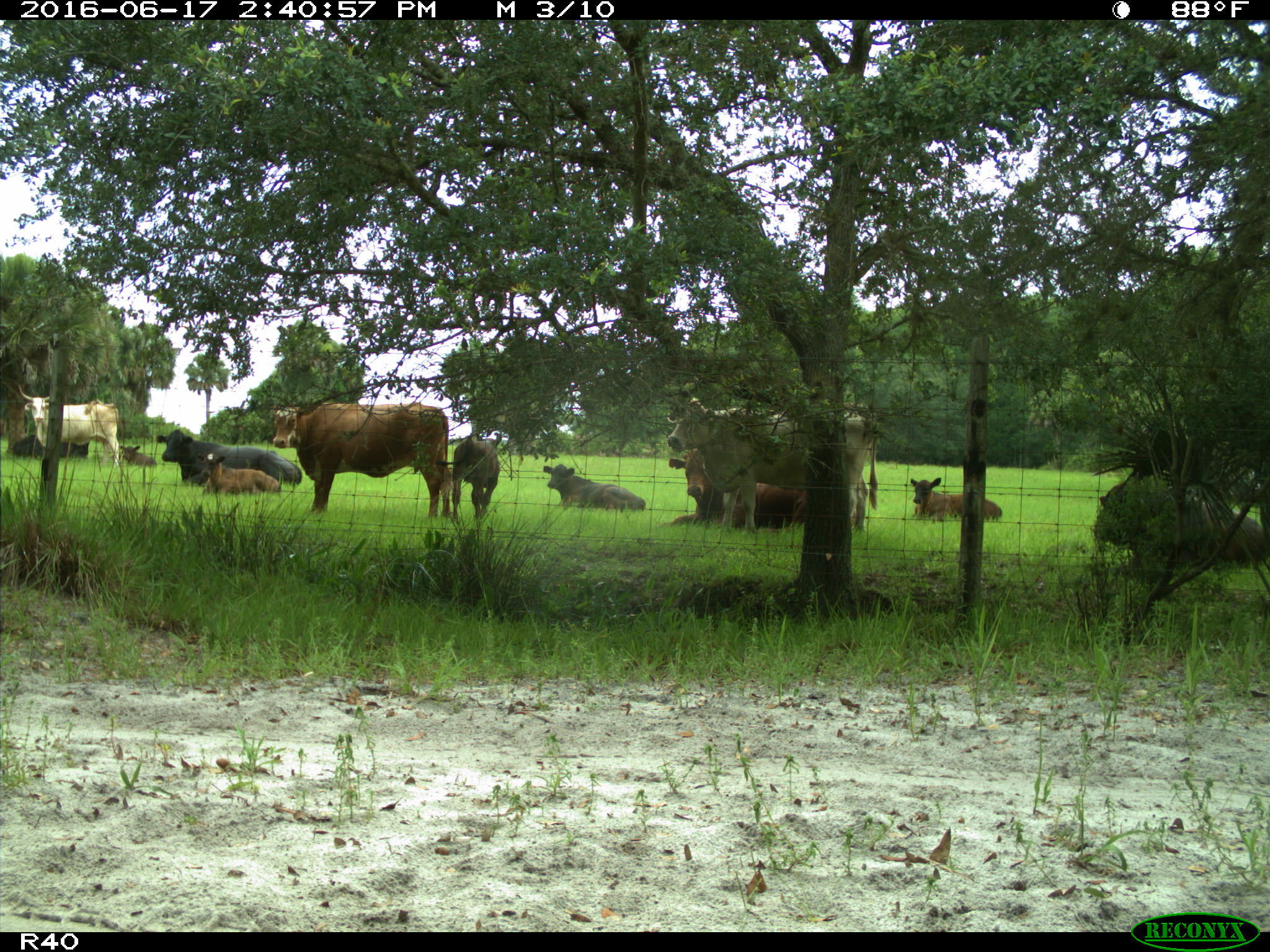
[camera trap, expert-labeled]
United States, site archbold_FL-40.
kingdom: Animalia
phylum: Chordata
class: Mammalia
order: Artiodactyla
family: Bovidae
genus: Bos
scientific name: Bos taurus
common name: domestic cow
Bos taurus (domestic cow).